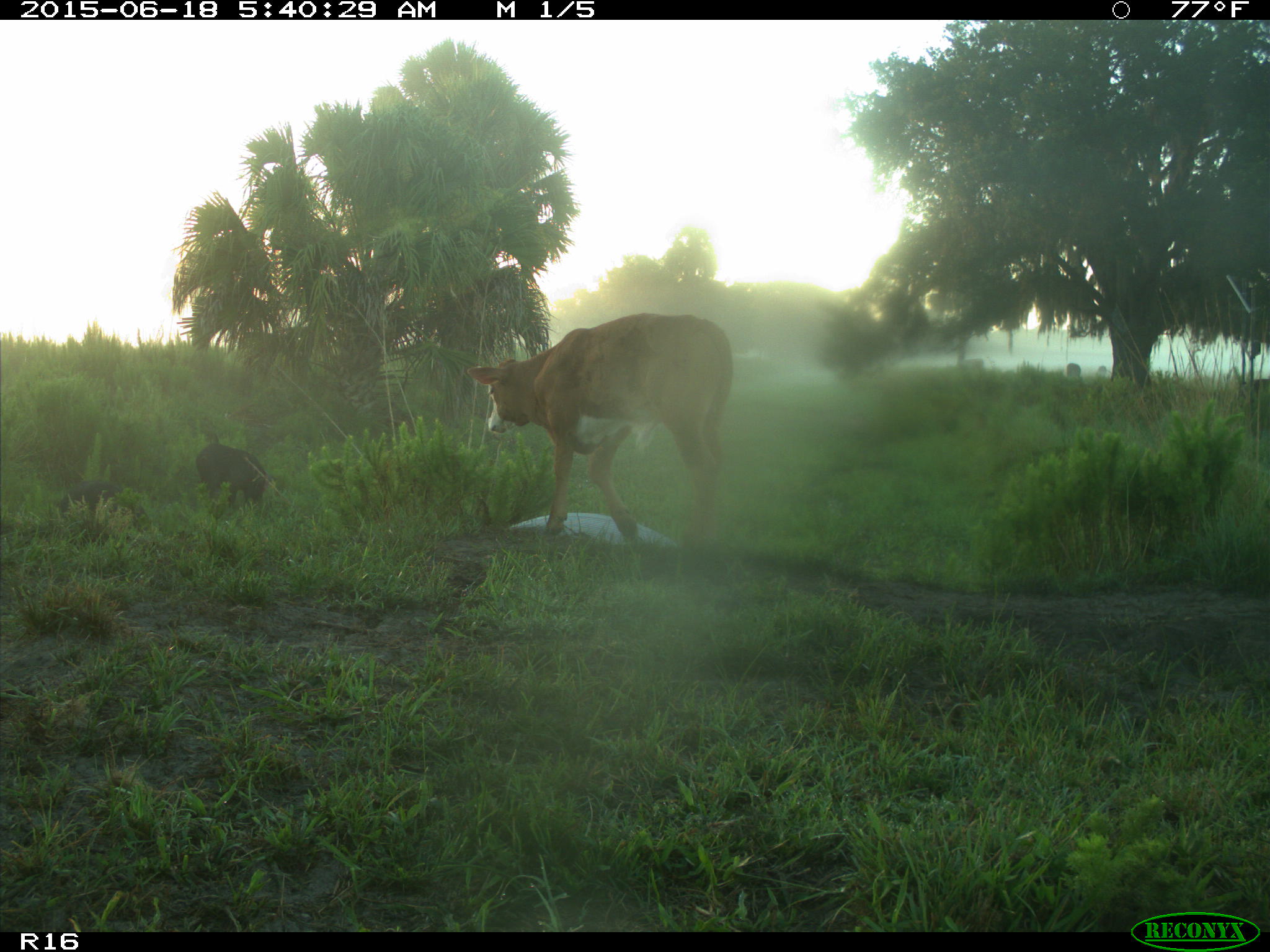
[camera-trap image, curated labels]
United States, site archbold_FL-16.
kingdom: Animalia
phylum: Chordata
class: Mammalia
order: Artiodactyla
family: Suidae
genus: Sus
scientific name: Sus scrofa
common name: wild boar